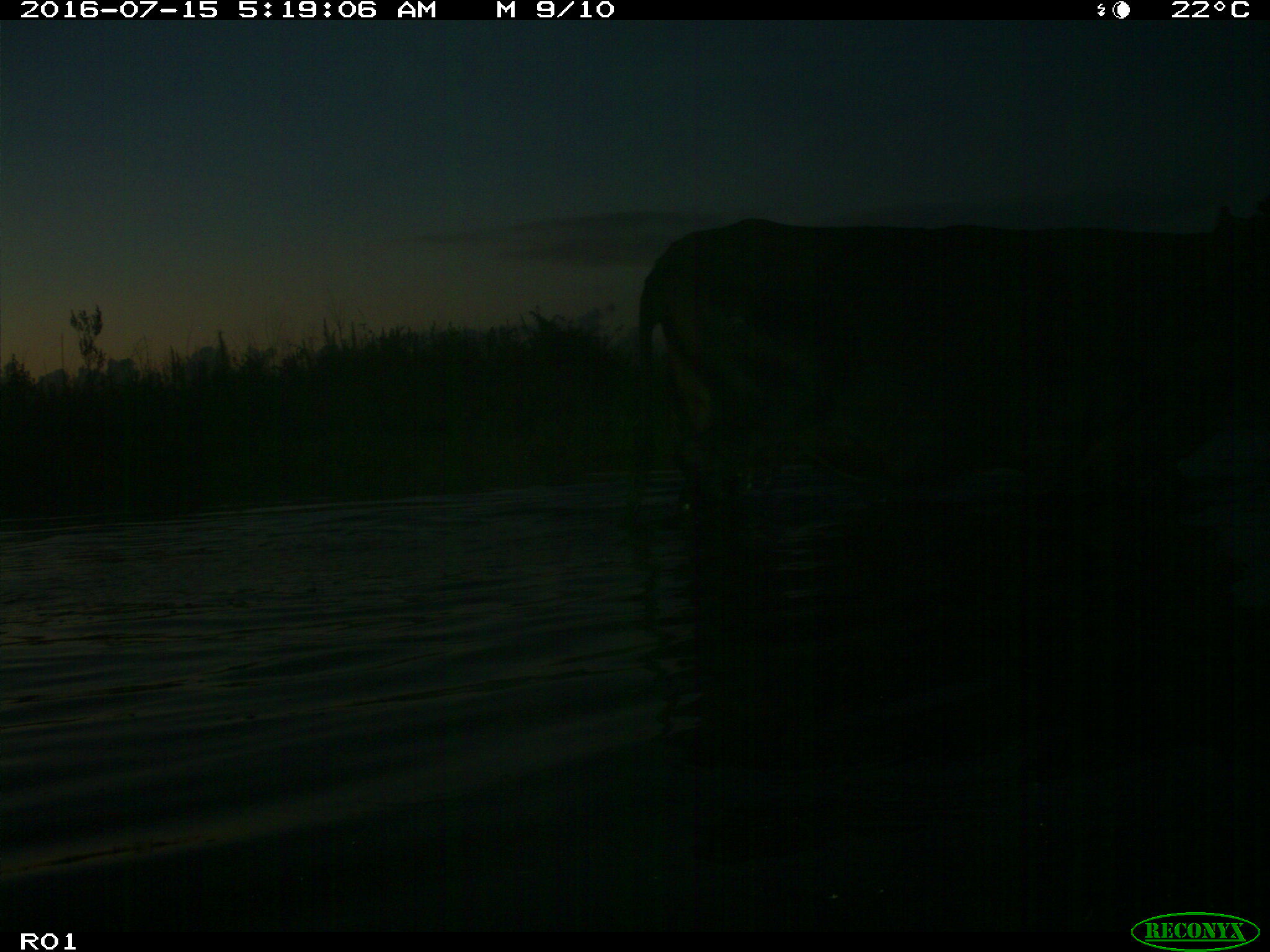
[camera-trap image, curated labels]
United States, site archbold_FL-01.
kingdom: Animalia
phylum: Chordata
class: Mammalia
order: Artiodactyla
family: Bovidae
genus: Bos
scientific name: Bos taurus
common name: domestic cow